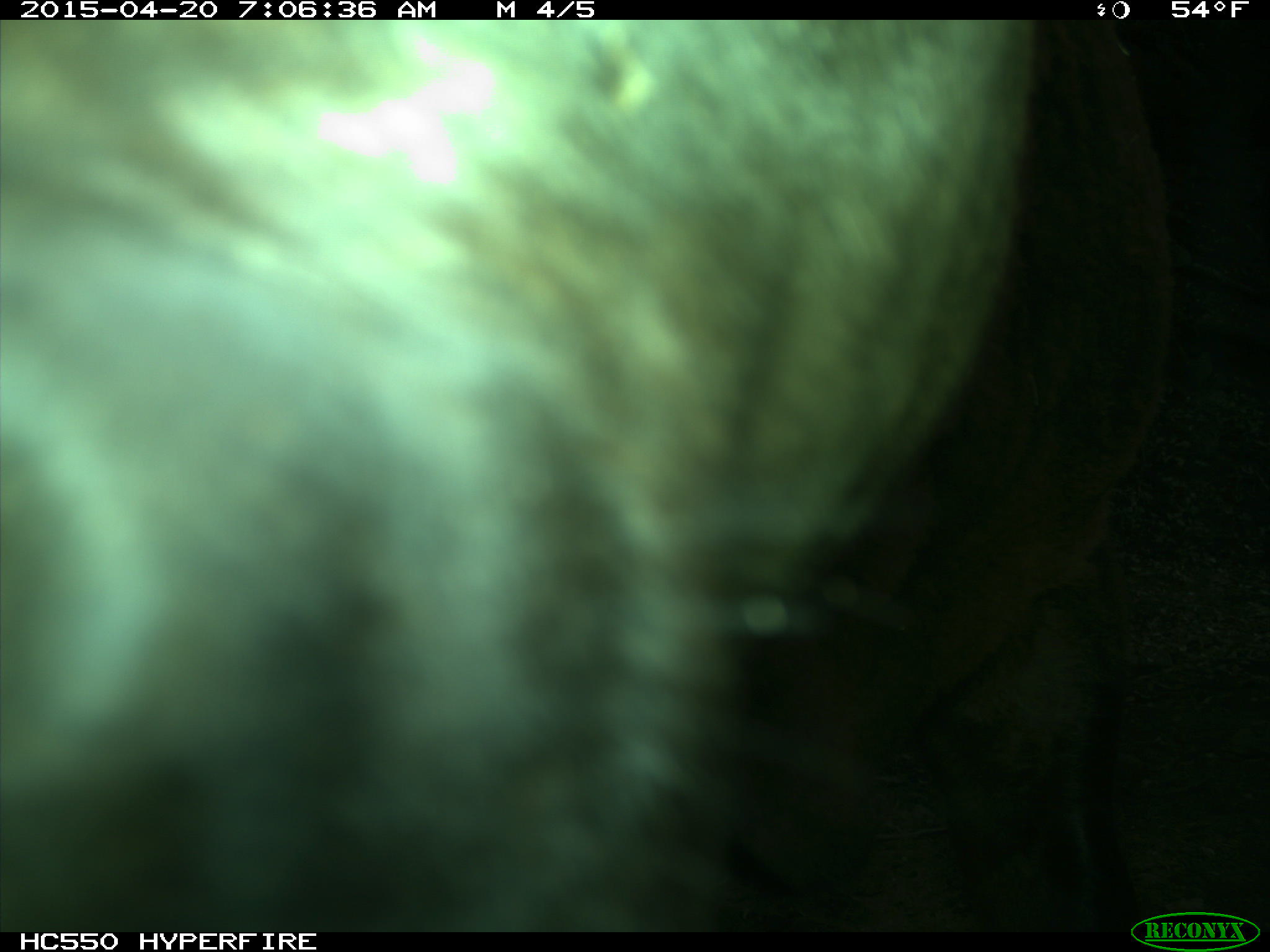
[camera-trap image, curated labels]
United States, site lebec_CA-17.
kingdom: Animalia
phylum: Chordata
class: Mammalia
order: Artiodactyla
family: Bovidae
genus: Bos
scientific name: Bos taurus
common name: domestic cow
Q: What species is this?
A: Bos taurus (domestic cow).